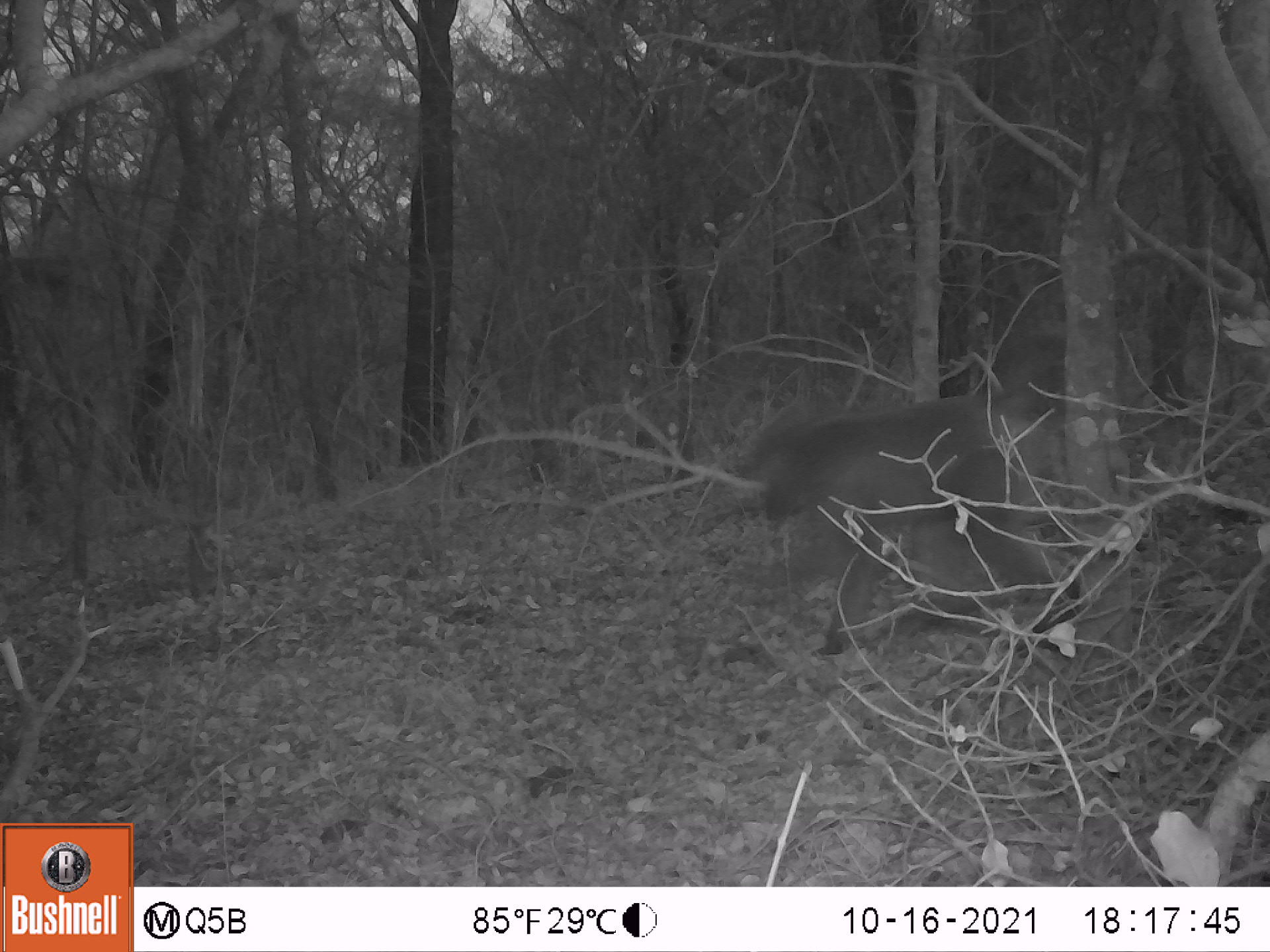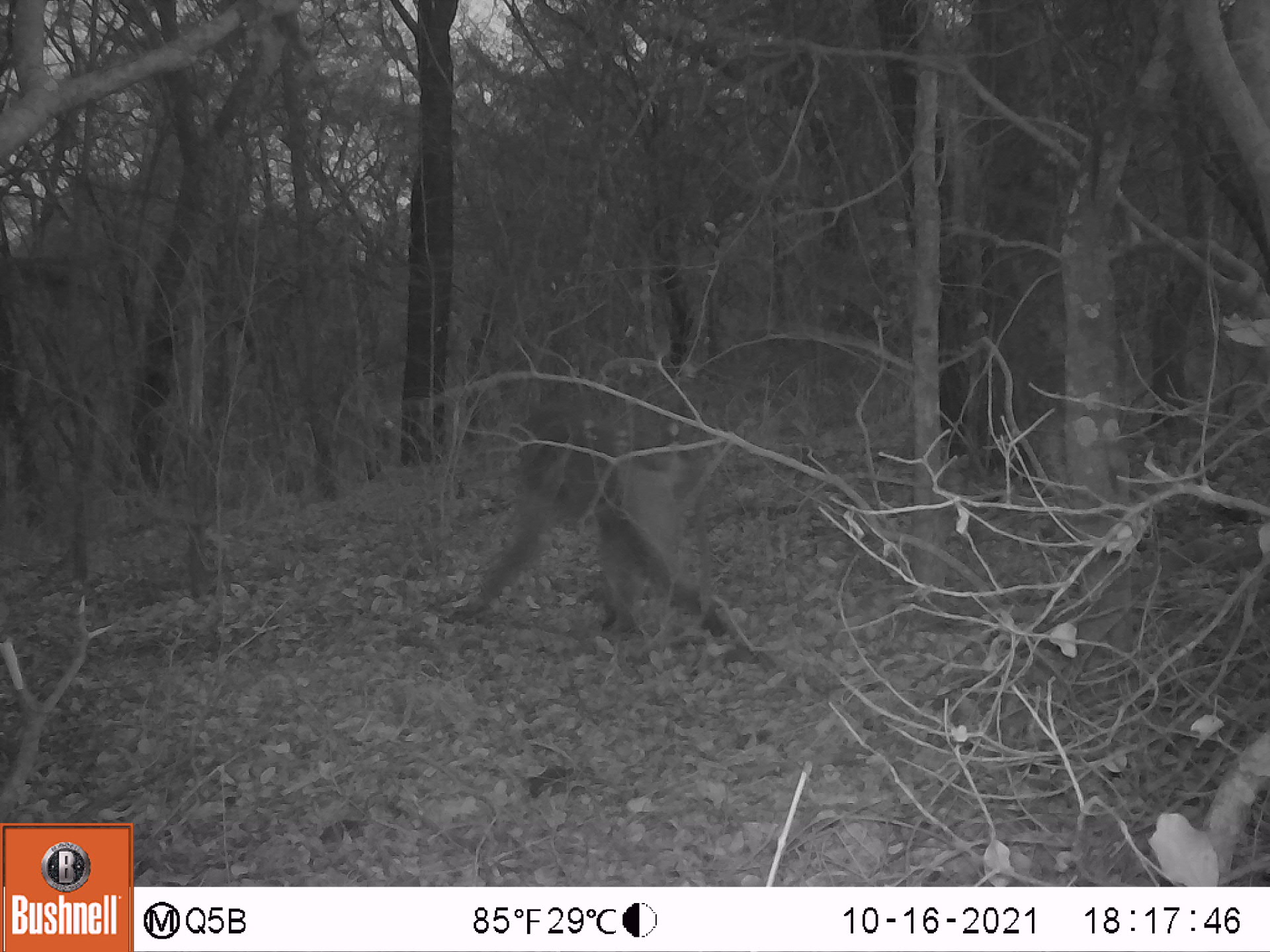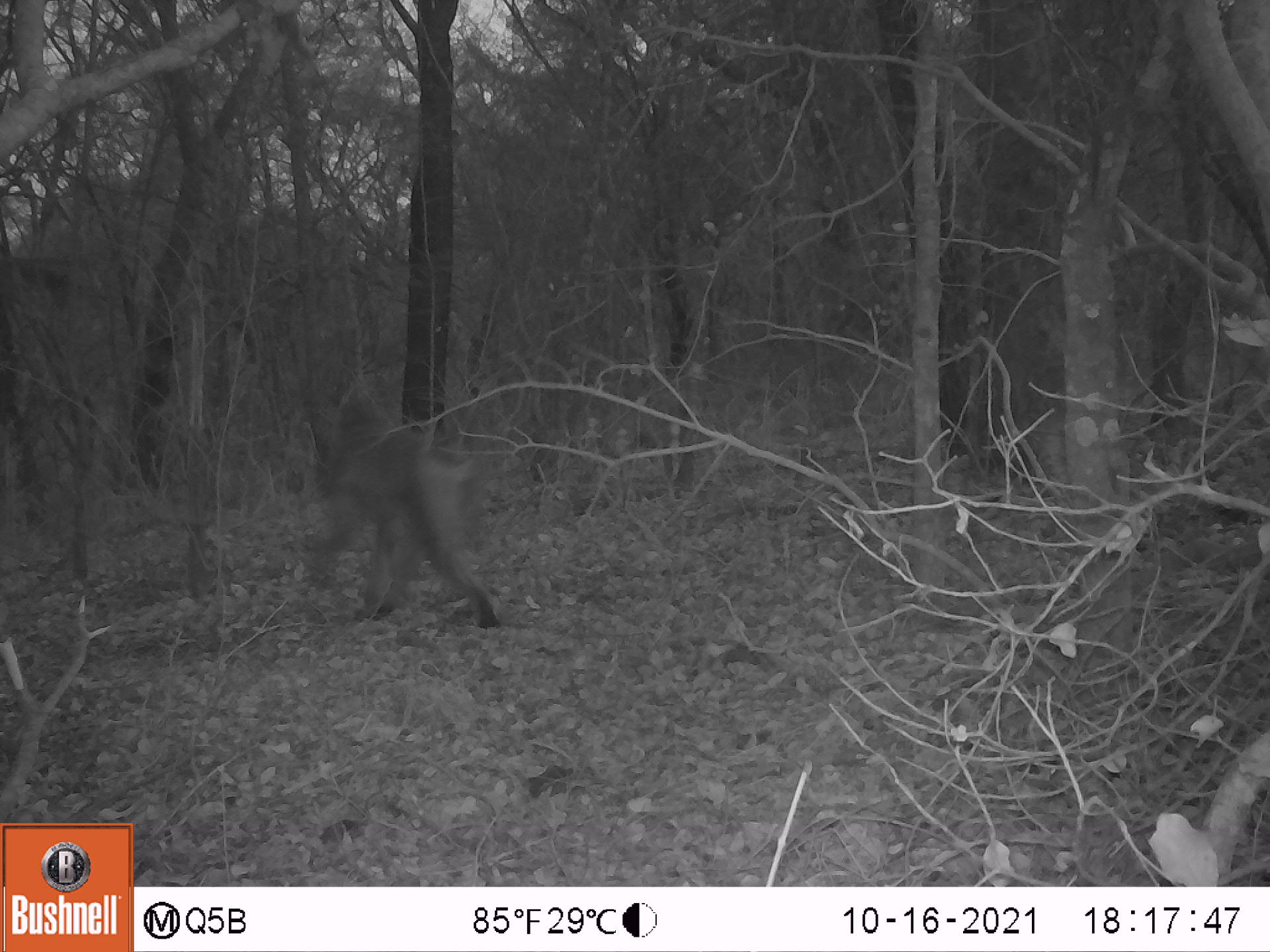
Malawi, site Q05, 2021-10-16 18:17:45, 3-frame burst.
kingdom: Animalia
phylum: Chordata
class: Mammalia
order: Primates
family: Cercopithecidae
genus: Papio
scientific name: Papio cynocephalus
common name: yellow baboon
Yellow baboon (Papio cynocephalus), count 1.